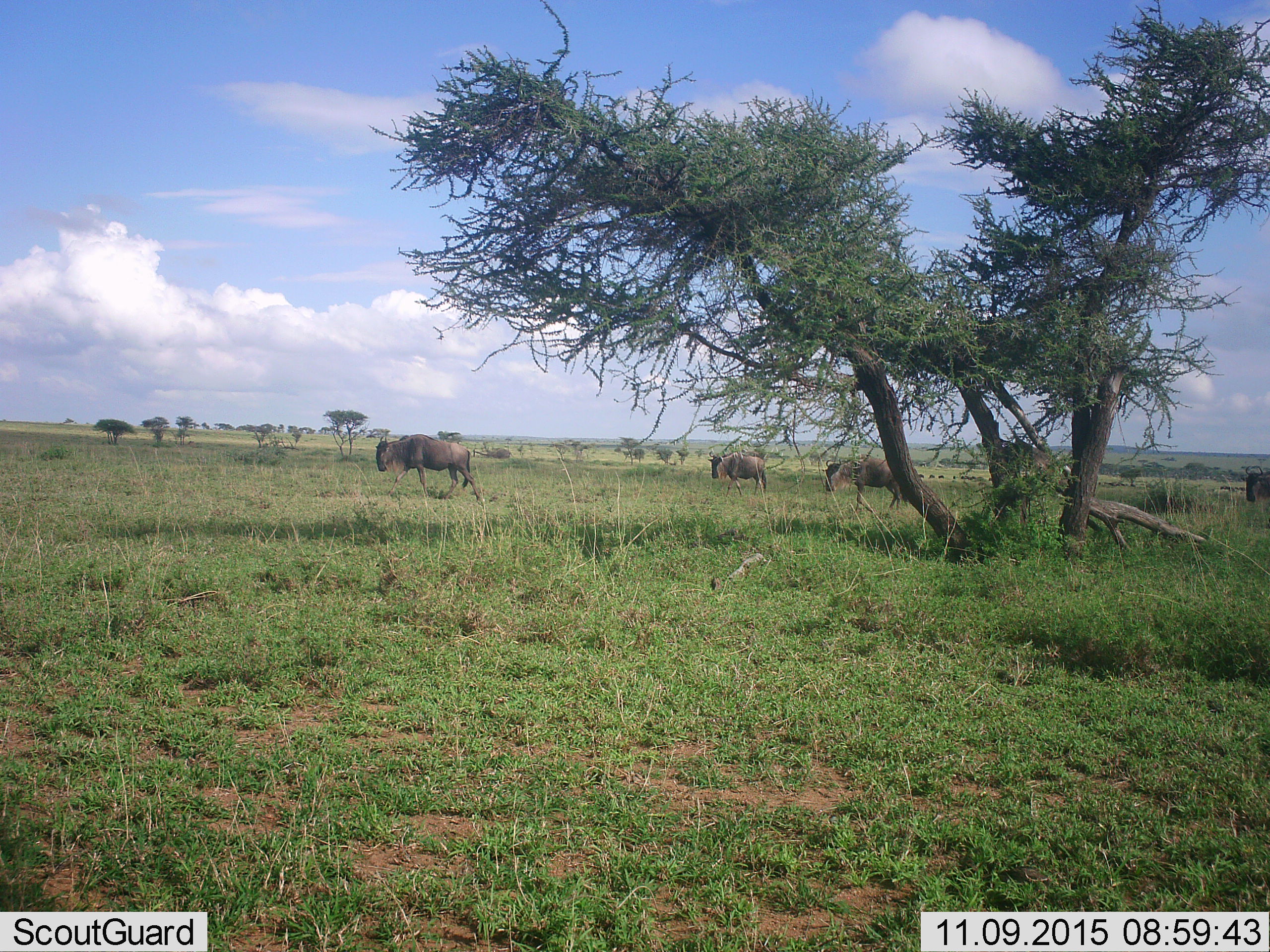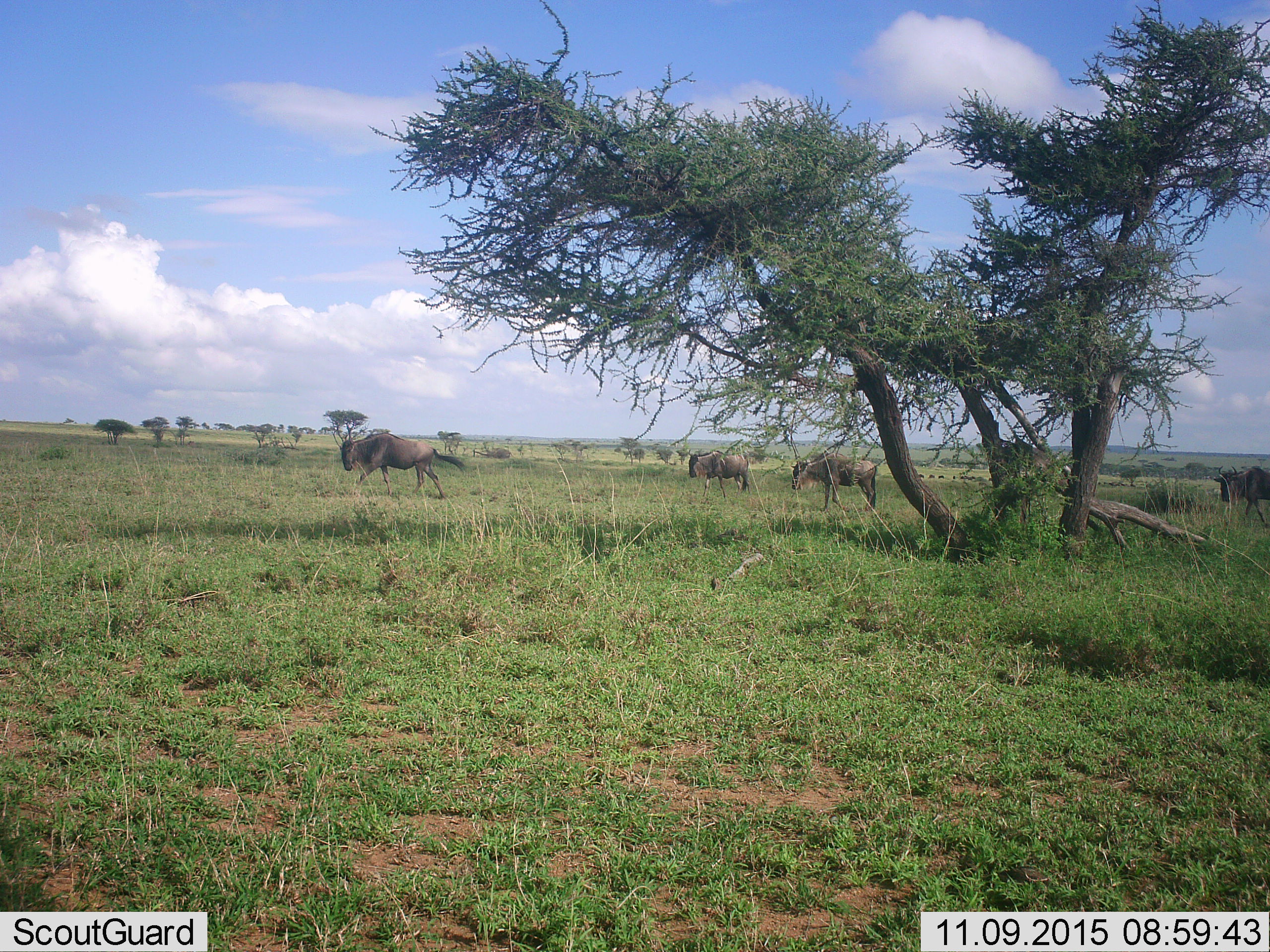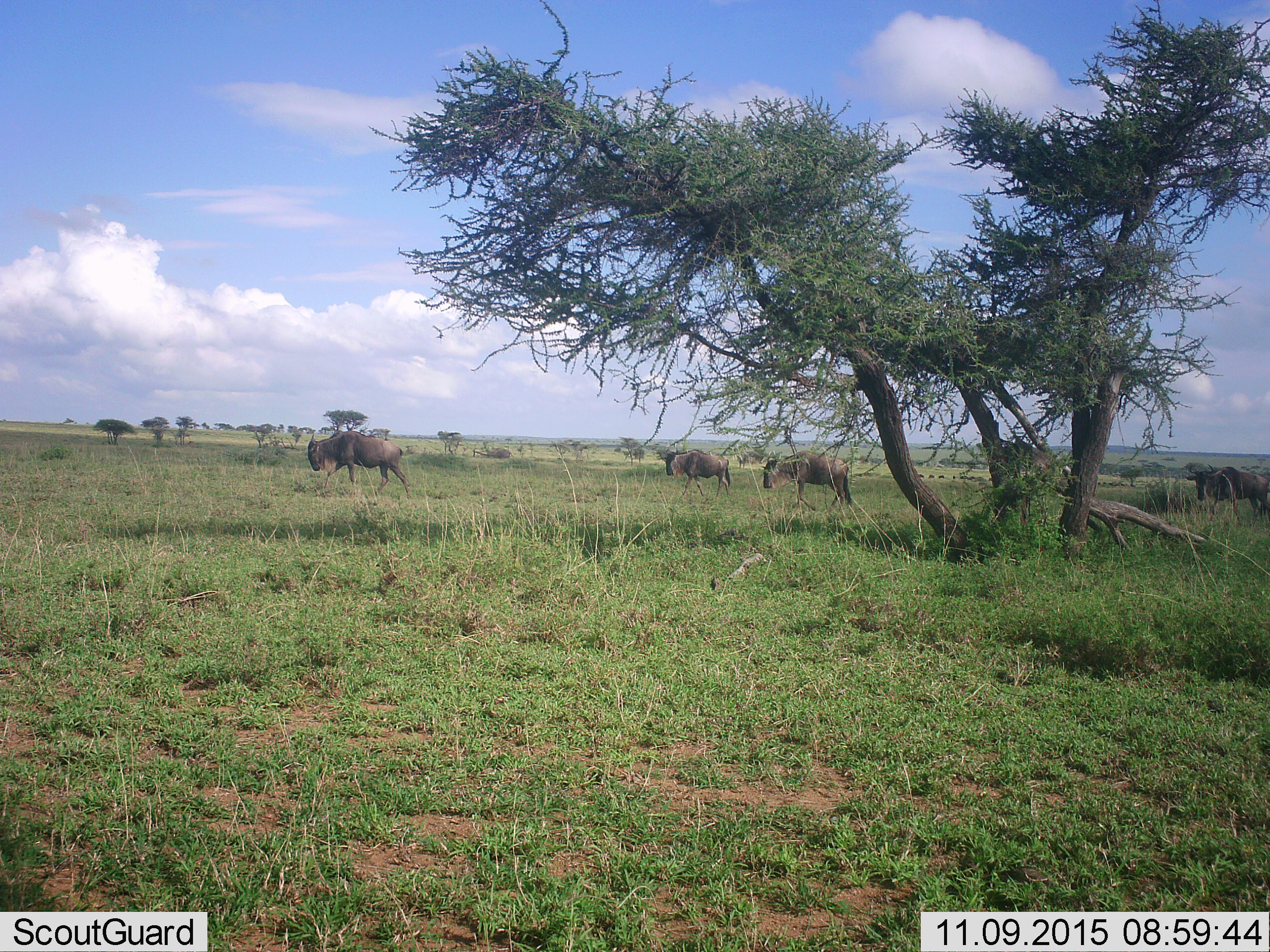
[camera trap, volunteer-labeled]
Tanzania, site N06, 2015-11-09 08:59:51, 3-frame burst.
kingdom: Animalia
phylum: Chordata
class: Mammalia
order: Artiodactyla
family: Bovidae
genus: Connochaetes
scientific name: Connochaetes taurinus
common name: blue wildebeest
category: wildebeest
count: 4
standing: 57%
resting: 0%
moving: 71%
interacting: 0%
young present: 0%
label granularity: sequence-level